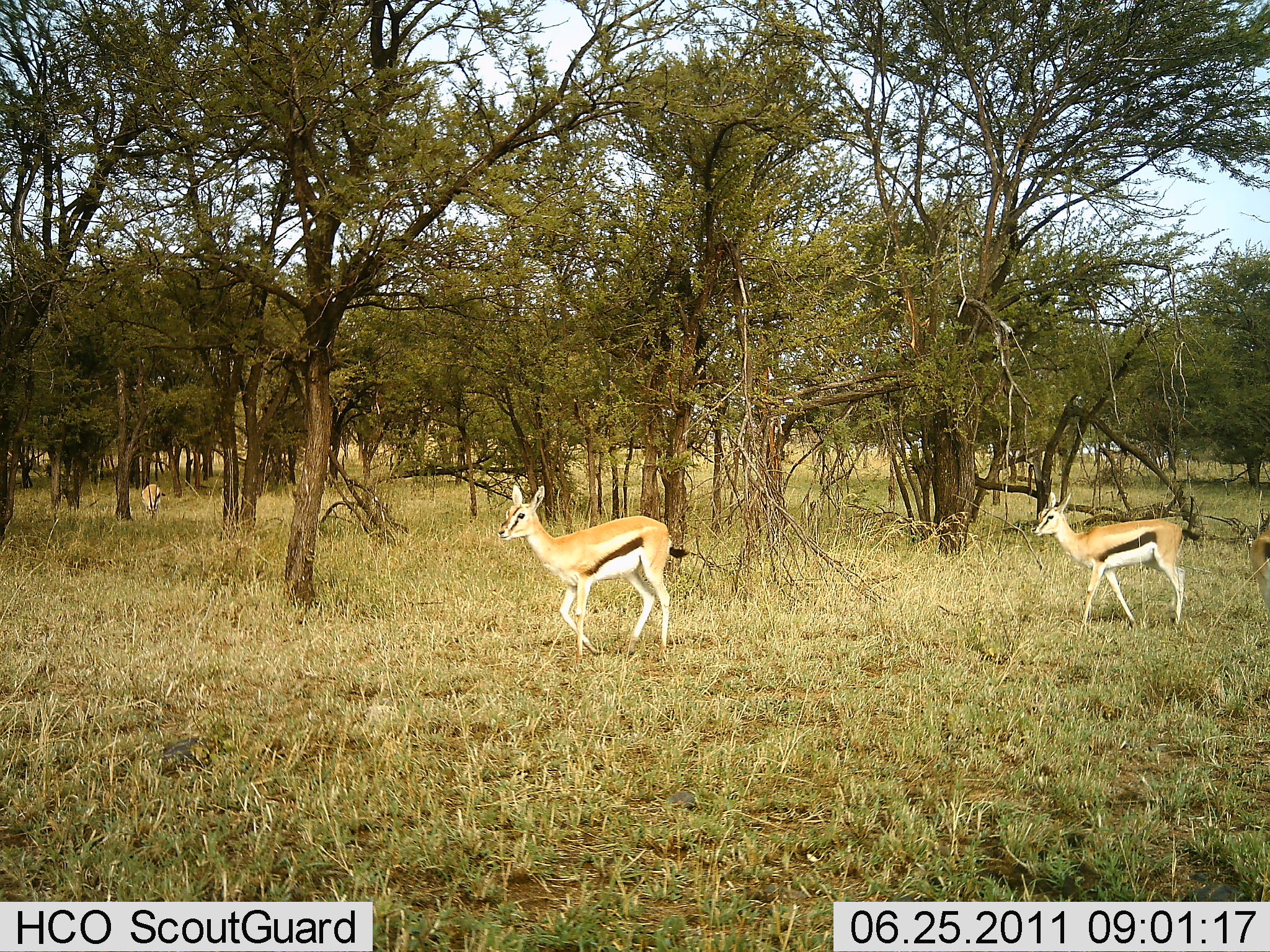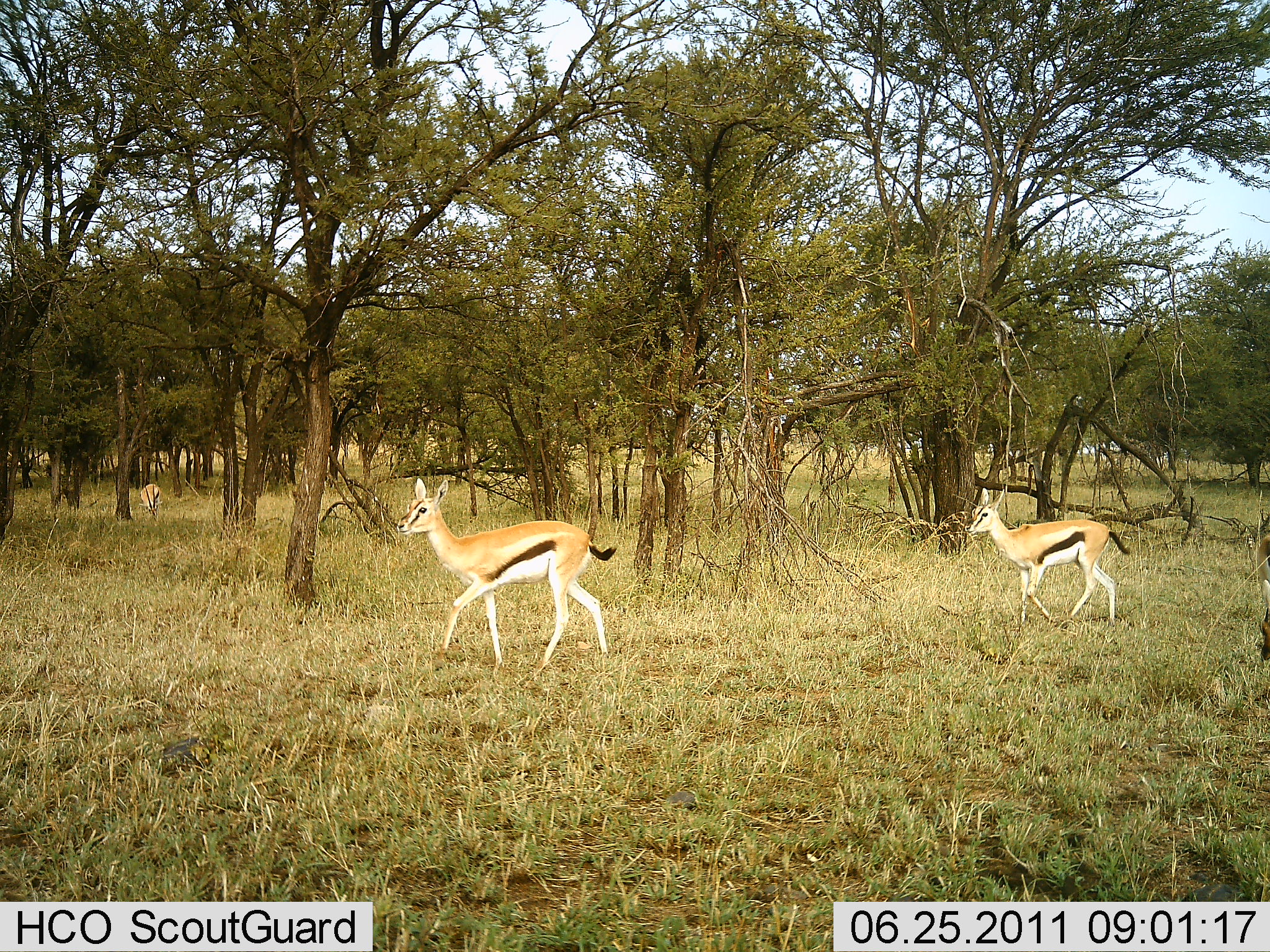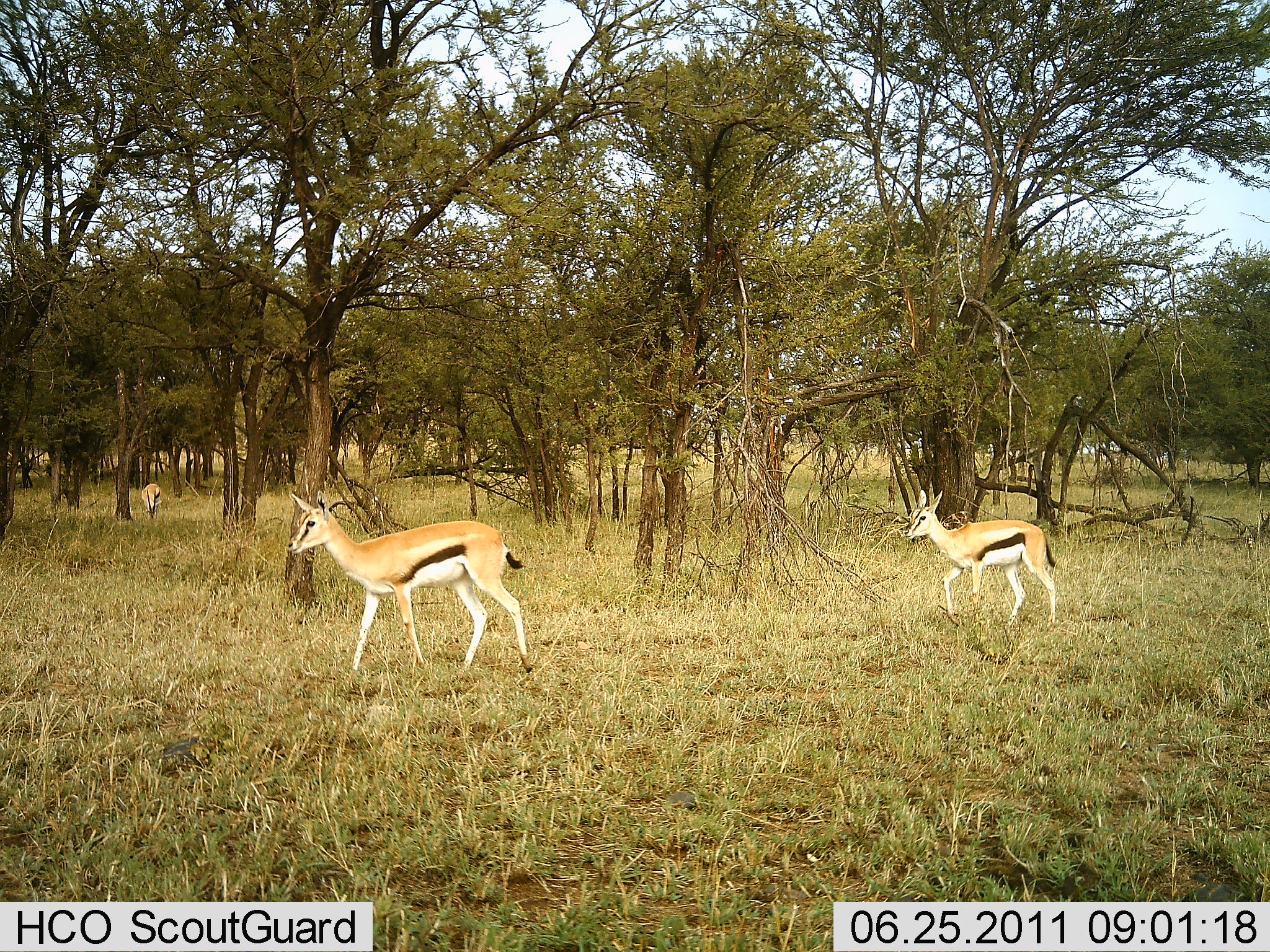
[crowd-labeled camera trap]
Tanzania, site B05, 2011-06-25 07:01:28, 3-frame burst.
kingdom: Animalia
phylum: Chordata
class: Mammalia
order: Artiodactyla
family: Bovidae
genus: Eudorcas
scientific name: Eudorcas thomsonii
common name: thomson's gazelle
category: gazellethomsons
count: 4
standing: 25%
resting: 8%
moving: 92%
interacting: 0%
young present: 17%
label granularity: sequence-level